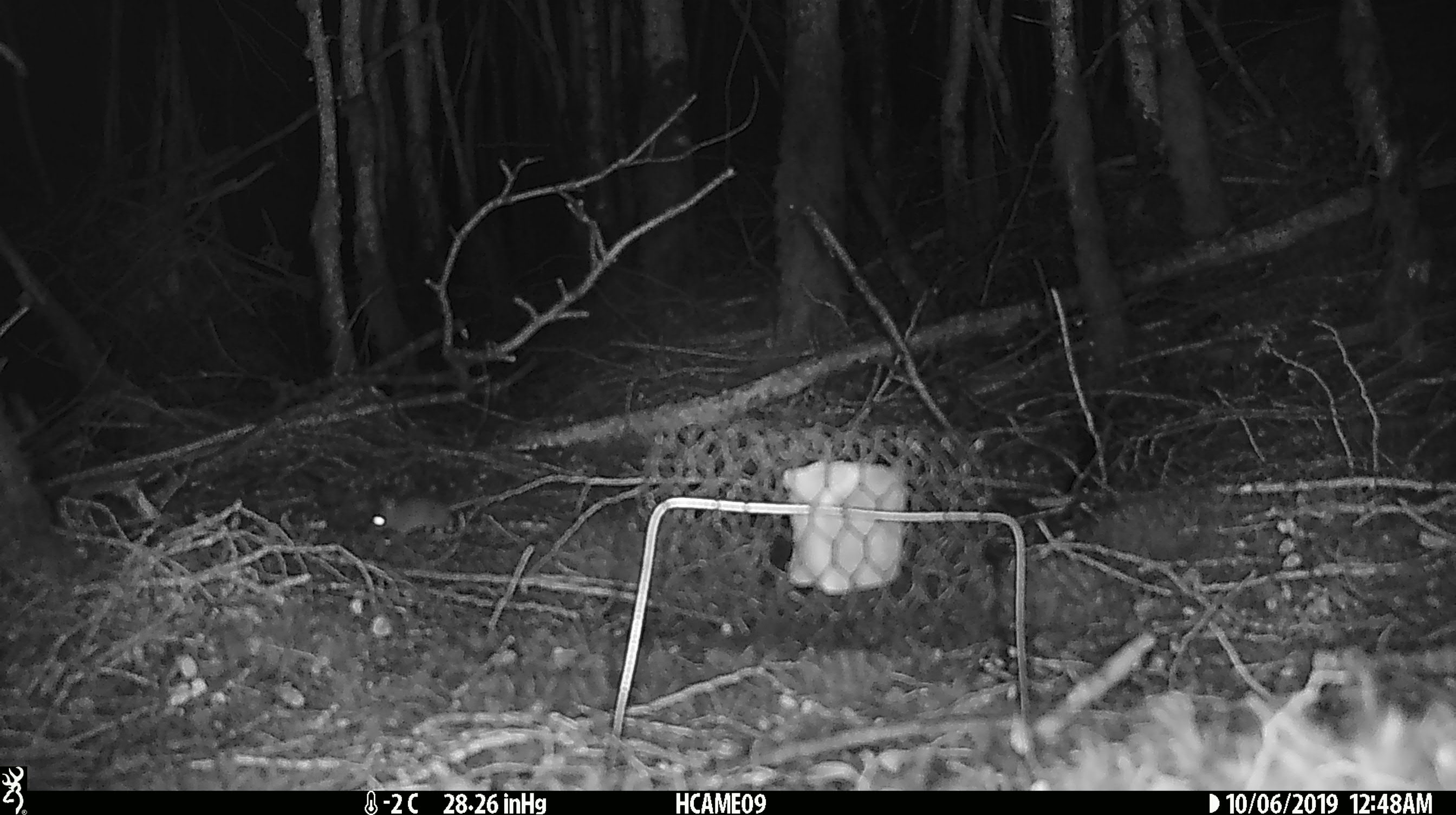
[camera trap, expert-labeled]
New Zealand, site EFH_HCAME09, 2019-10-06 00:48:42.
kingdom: Animalia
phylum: Chordata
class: Mammalia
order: Rodentia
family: Muridae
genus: Mus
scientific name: Mus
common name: mouse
Mouse (Mus).